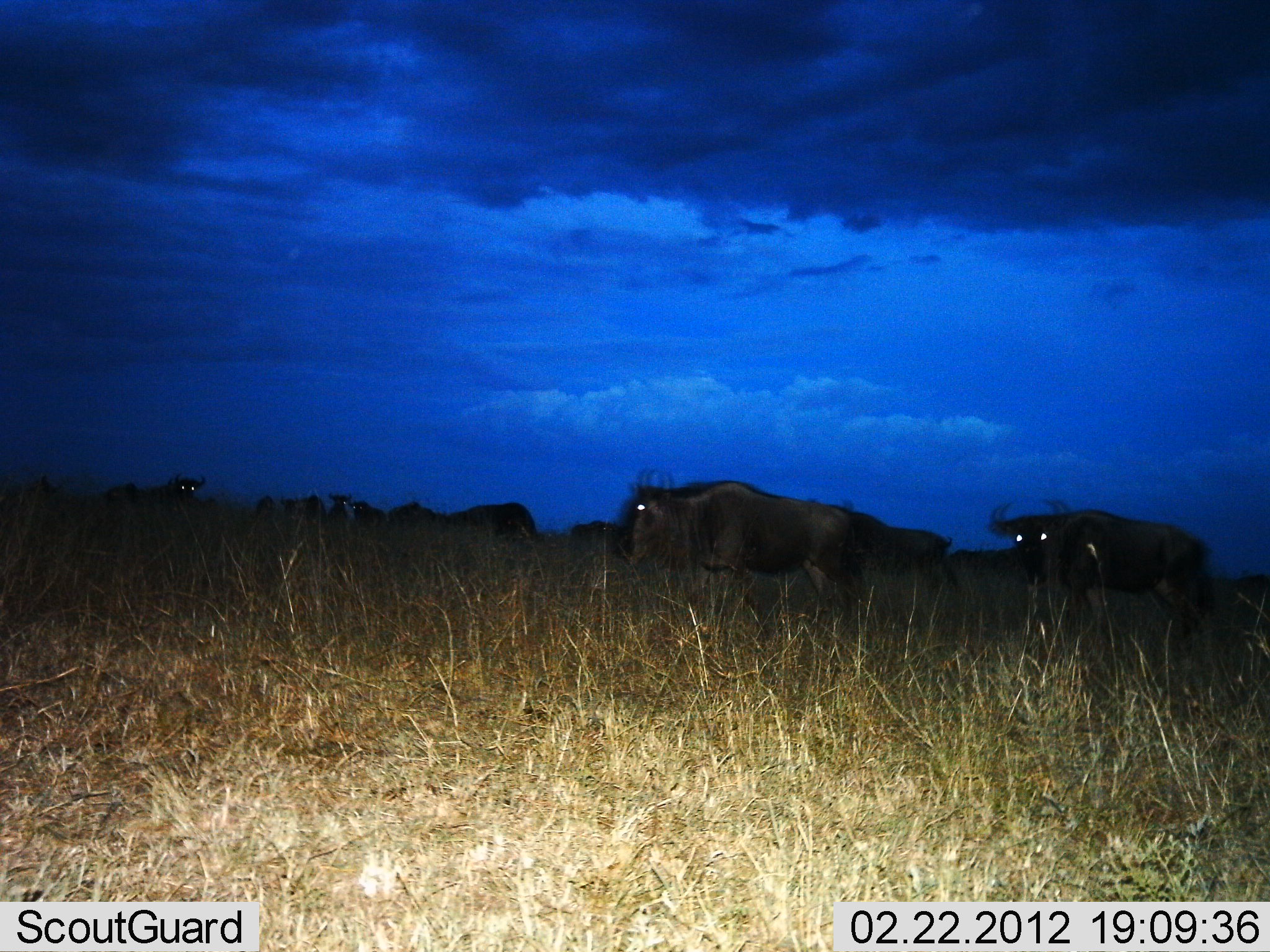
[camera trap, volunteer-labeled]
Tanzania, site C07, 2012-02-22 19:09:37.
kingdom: Animalia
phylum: Chordata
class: Mammalia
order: Artiodactyla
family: Bovidae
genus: Connochaetes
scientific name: Connochaetes taurinus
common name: blue wildebeest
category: wildebeest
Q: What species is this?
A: Wildebeest (blue wildebeest) (Connochaetes taurinus).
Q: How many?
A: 11-50.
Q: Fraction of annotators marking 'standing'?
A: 75%.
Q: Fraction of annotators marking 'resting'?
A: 8%.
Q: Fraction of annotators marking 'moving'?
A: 62%.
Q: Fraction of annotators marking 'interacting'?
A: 0%.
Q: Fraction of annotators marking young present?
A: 0%.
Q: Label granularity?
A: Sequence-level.